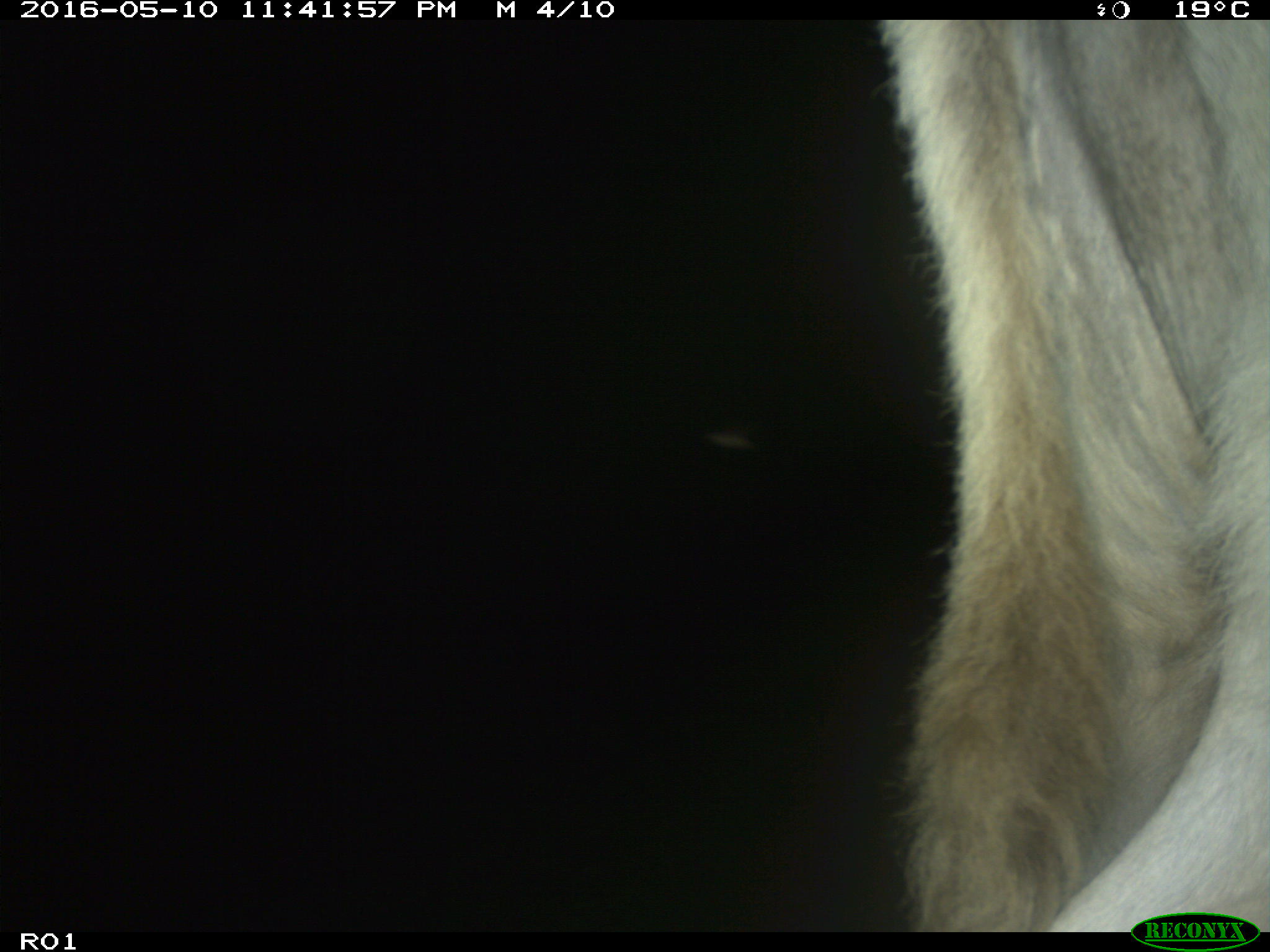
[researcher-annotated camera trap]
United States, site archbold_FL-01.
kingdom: Animalia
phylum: Chordata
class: Mammalia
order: Artiodactyla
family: Bovidae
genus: Bos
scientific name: Bos taurus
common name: domestic cow